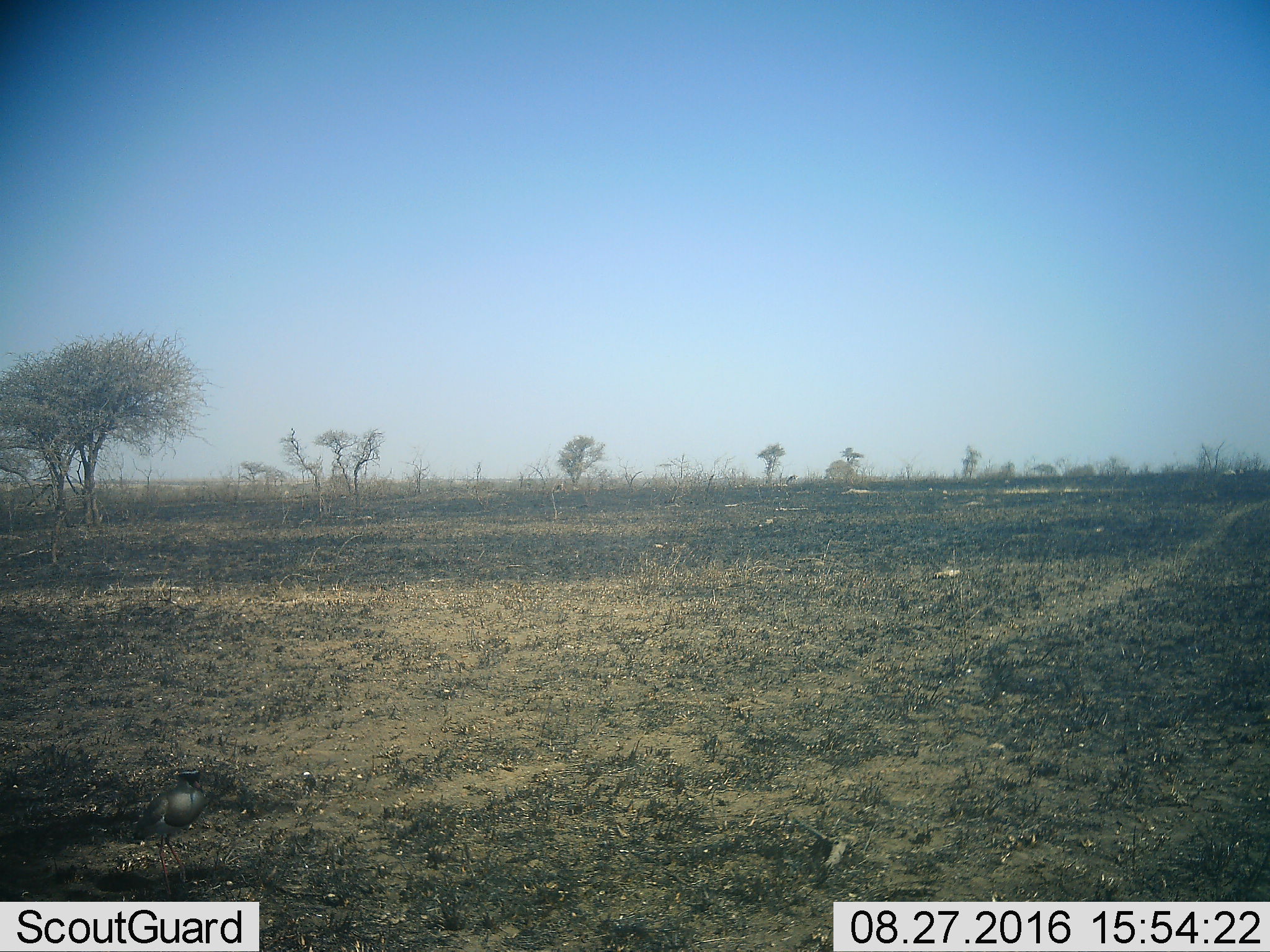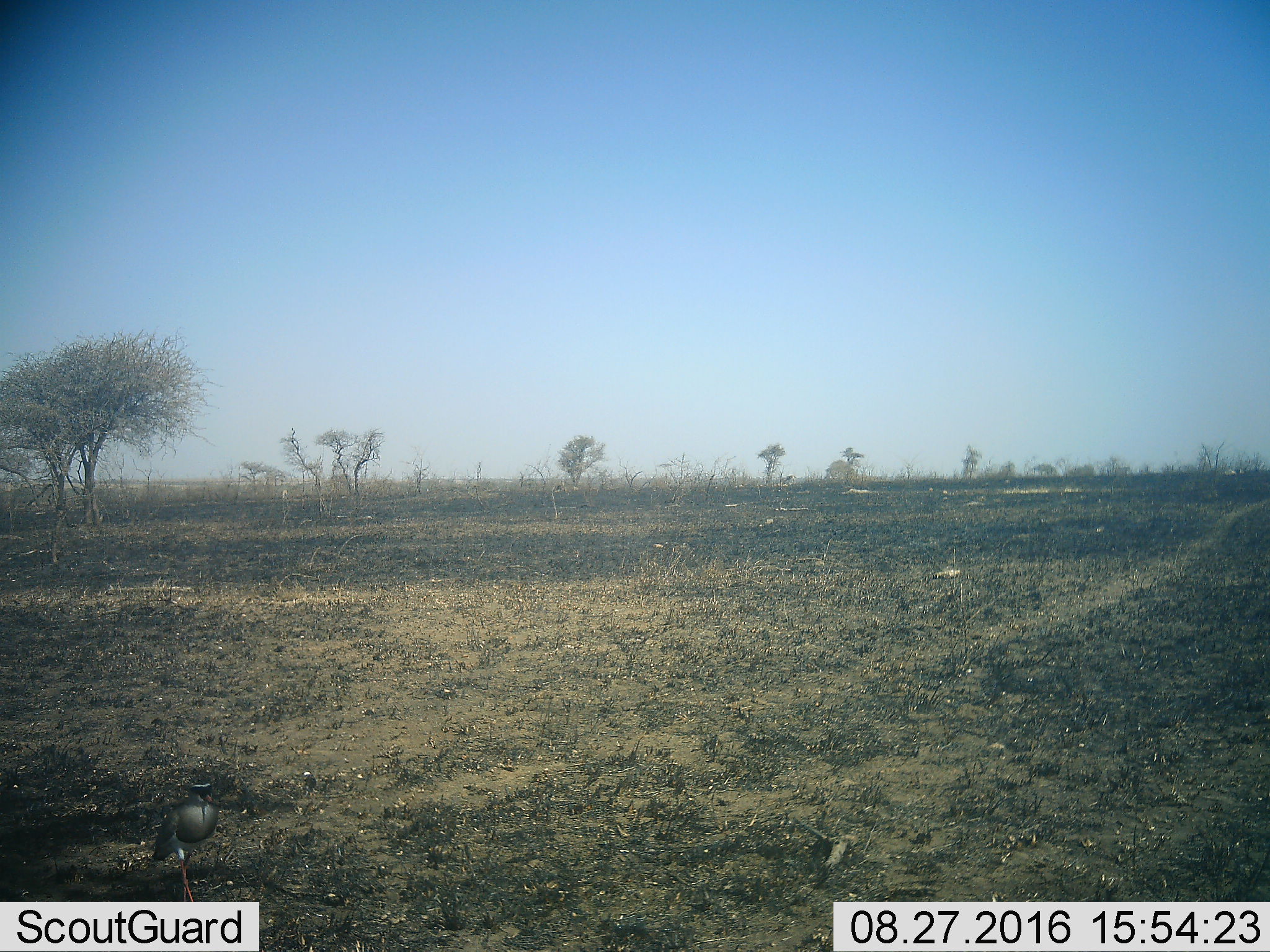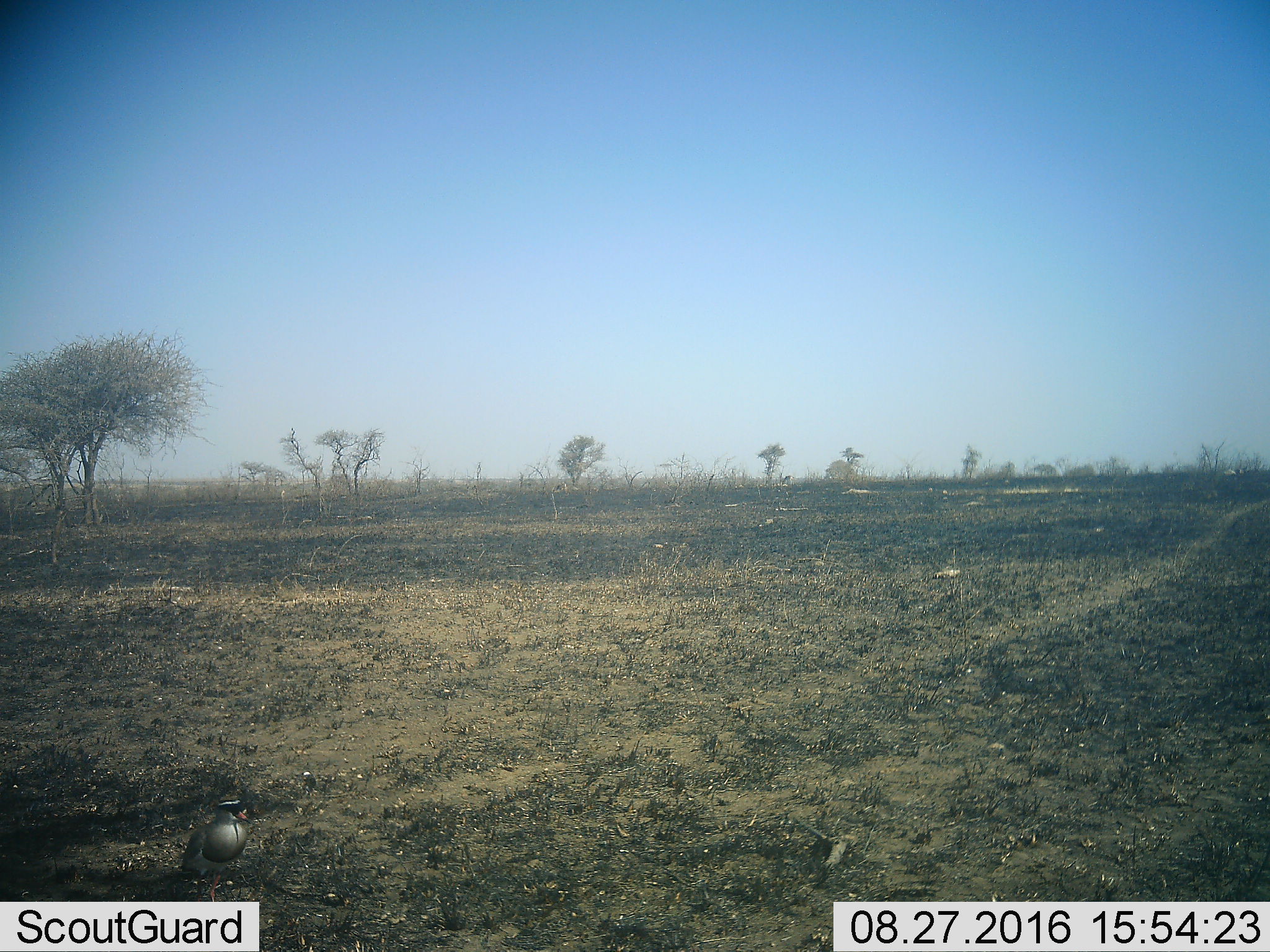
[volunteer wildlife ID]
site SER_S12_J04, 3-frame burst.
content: unidentified animal